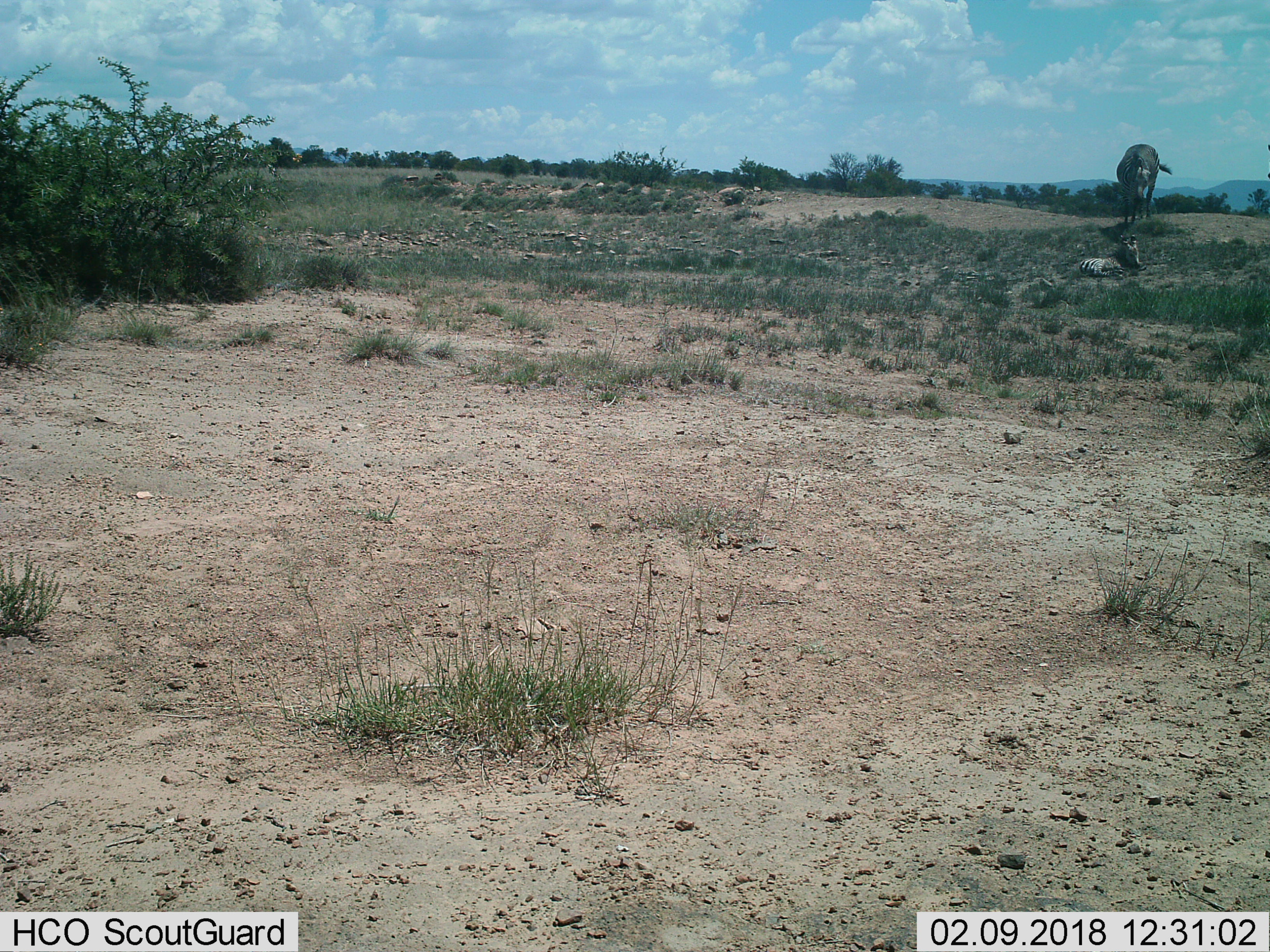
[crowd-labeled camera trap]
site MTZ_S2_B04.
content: unidentified animal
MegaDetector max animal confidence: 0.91